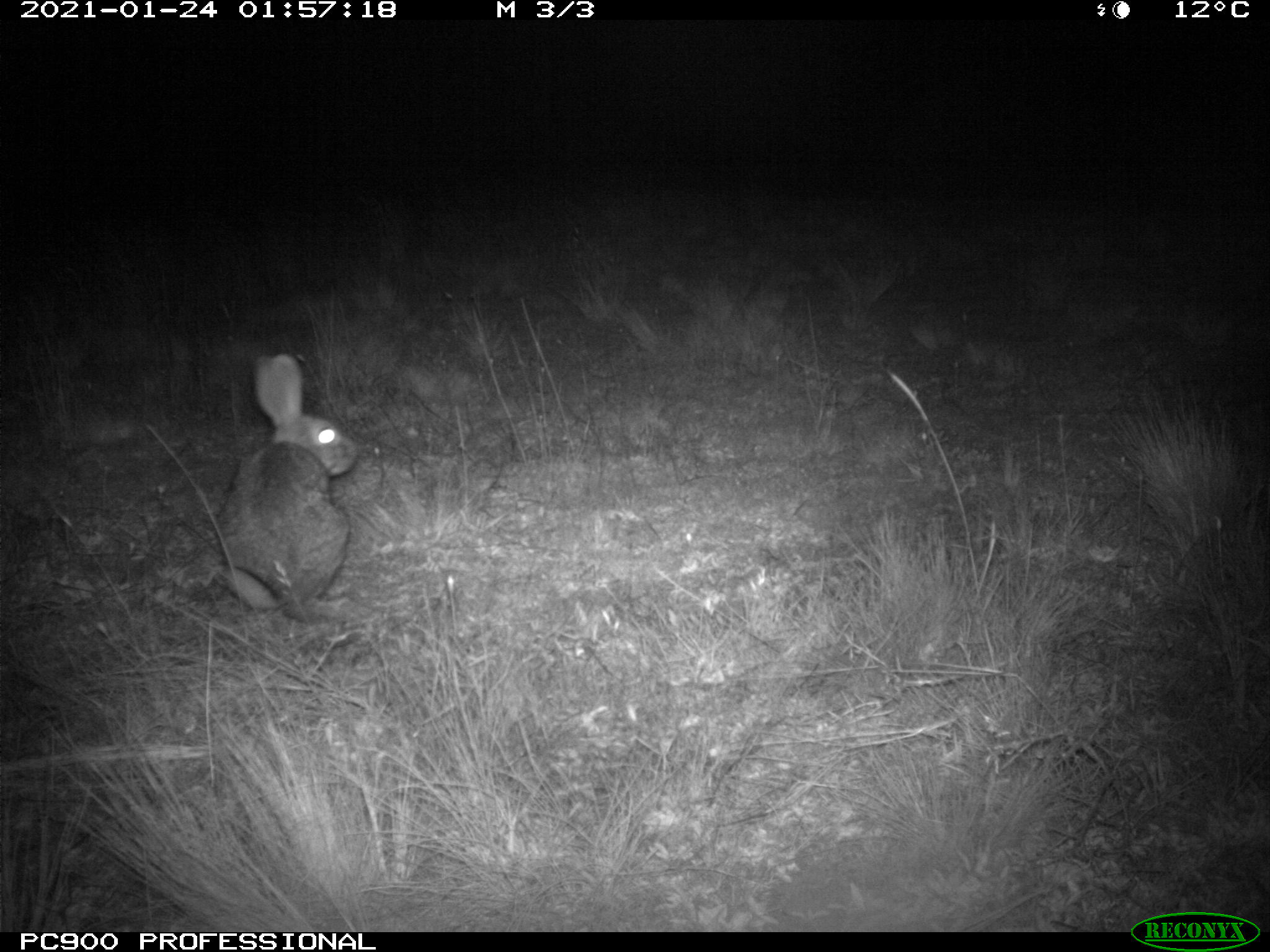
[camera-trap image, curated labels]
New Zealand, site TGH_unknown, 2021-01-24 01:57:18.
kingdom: Animalia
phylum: Chordata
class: Mammalia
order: Lagomorpha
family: Leporidae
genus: Oryctolagus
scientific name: Oryctolagus cuniculus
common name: european rabbit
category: rabbit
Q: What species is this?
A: Rabbit (european rabbit) (Oryctolagus cuniculus).